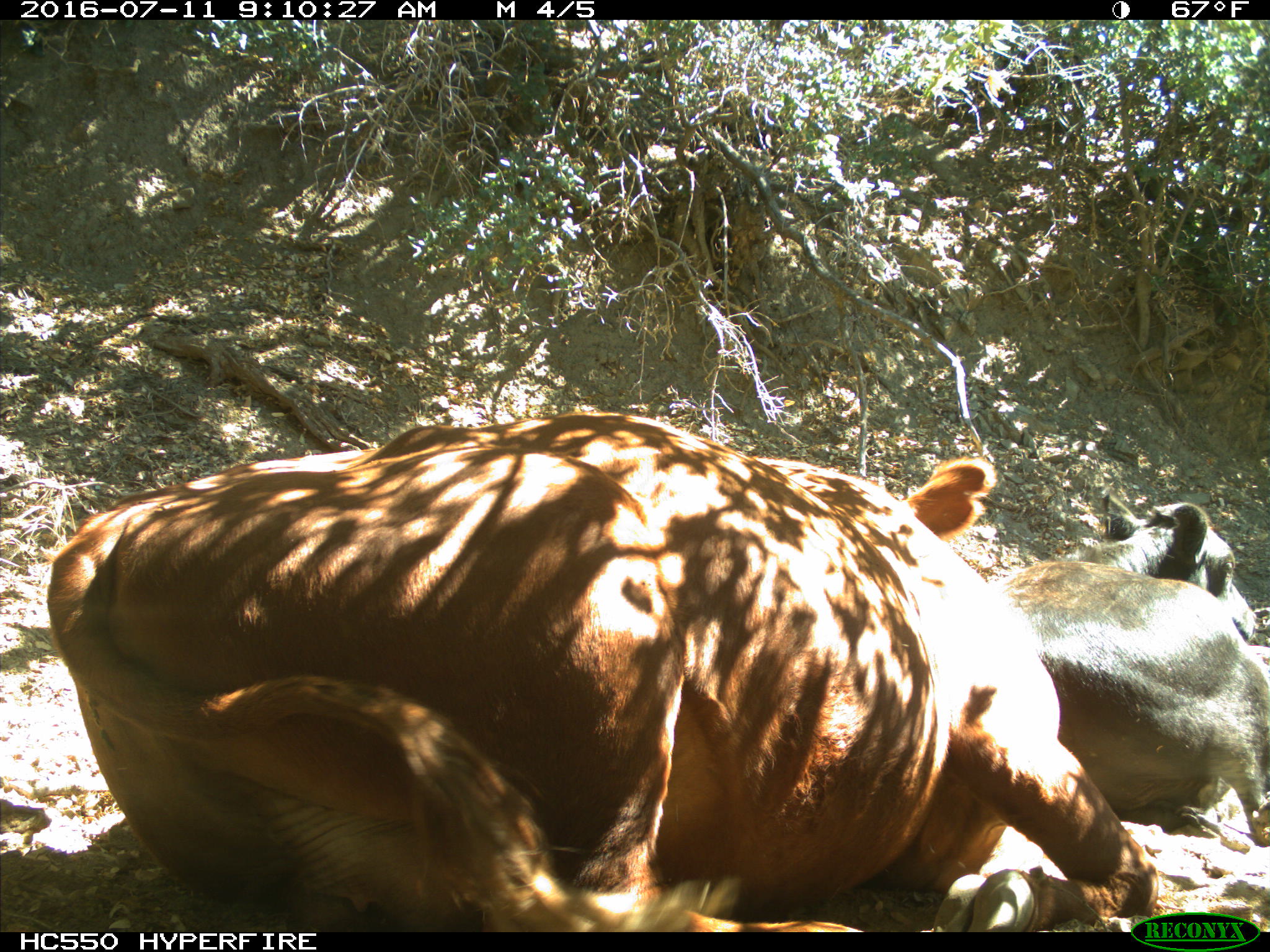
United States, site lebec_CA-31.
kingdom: Animalia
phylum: Chordata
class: Mammalia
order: Artiodactyla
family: Bovidae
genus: Bos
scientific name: Bos taurus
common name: domestic cow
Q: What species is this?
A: Bos taurus (domestic cow).